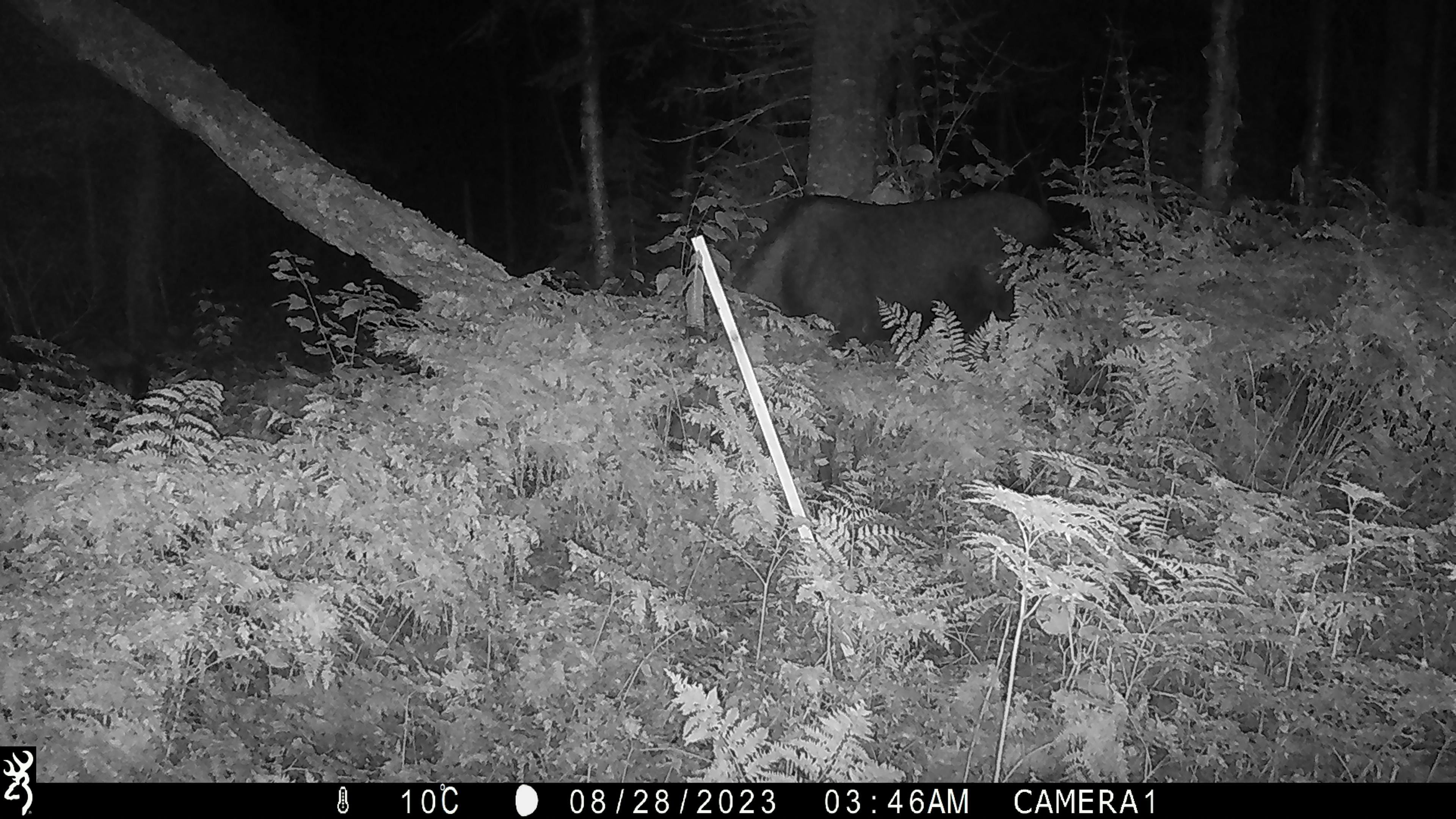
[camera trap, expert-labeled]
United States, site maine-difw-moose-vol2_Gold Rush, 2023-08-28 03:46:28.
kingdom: Animalia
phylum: Chordata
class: Mammalia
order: Artiodactyla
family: Cervidae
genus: Alces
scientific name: Alces alces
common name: moose